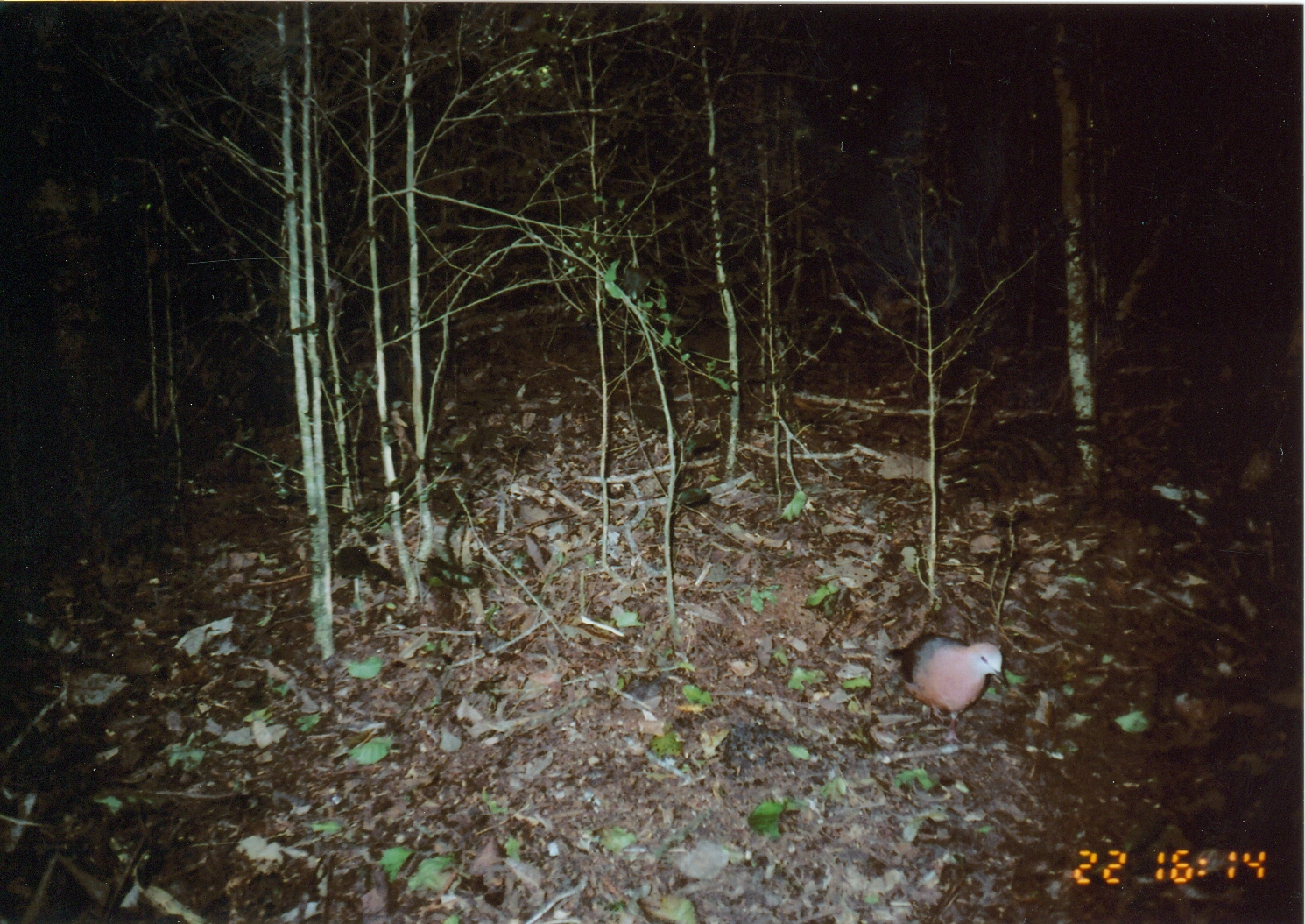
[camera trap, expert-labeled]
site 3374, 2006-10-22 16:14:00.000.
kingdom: Animalia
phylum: Chordata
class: Aves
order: Columbiformes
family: Columbidae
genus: Columba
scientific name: Columba larvata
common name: lemon dove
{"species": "Columba larvata (lemon dove)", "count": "1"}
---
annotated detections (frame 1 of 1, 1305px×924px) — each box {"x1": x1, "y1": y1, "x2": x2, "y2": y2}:
columba larvata: {"x1": 887, "y1": 632, "x2": 1008, "y2": 744}